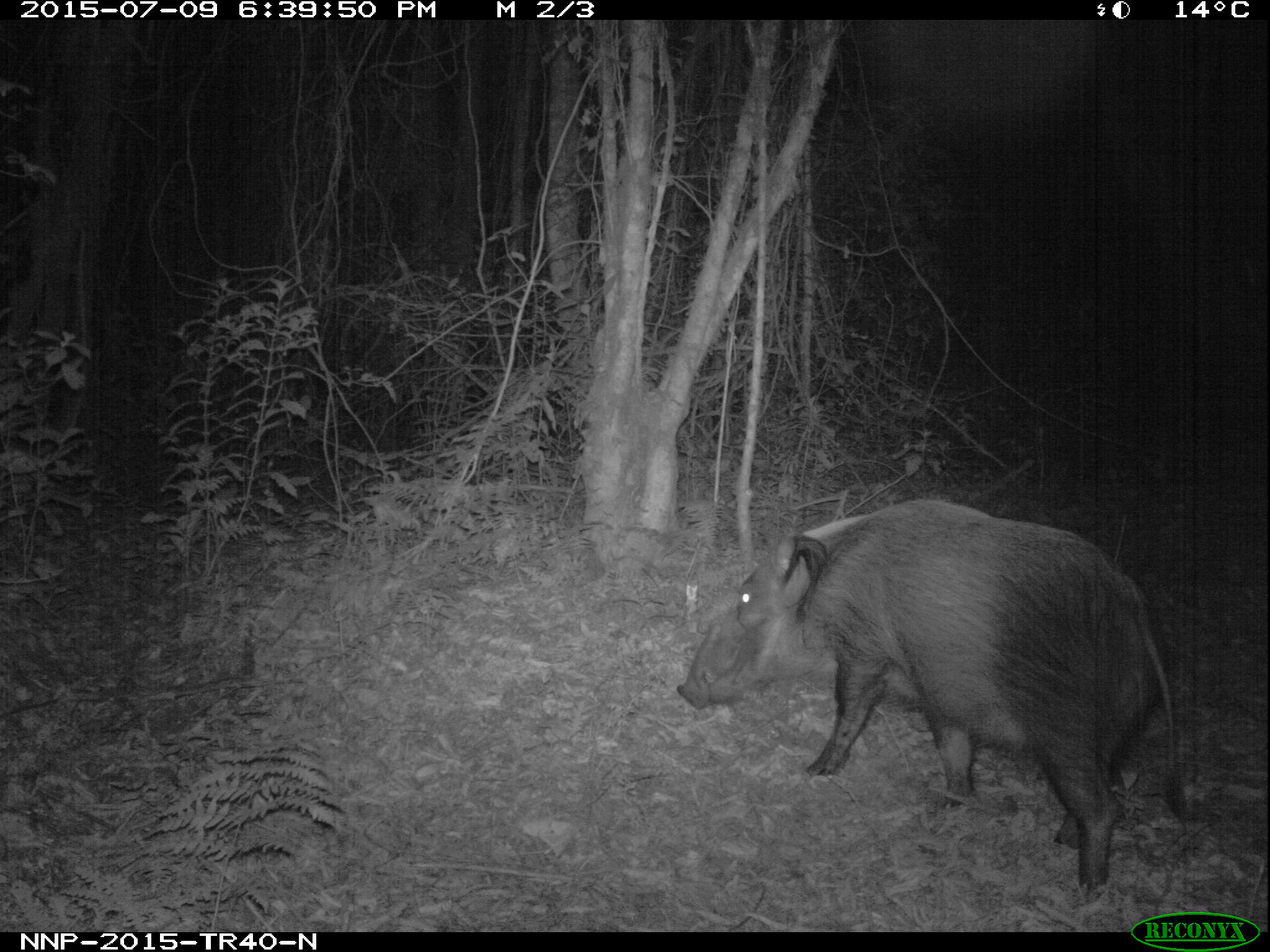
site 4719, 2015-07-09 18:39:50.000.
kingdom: Animalia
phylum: Chordata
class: Mammalia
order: Artiodactyla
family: Suidae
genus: Potamochoerus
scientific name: Potamochoerus larvatus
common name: bushpig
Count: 1.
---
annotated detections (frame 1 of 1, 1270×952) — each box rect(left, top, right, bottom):
potamochoerus larvatus: rect(674, 496, 1192, 898)